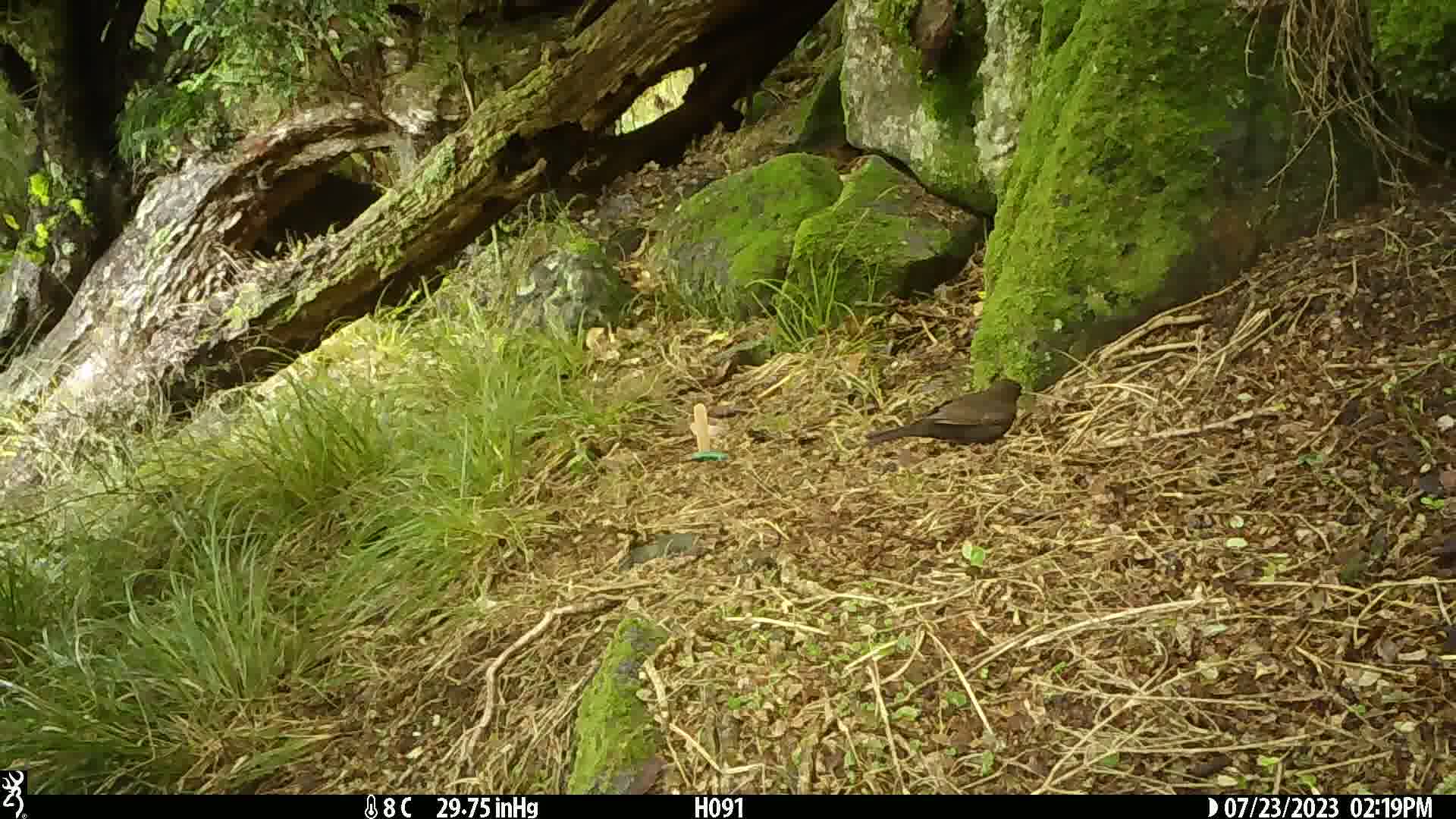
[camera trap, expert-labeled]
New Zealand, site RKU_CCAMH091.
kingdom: Animalia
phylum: Chordata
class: Aves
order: Passeriformes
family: Turdidae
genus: Turdus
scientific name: Turdus merula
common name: eurasian blackbird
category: blackbird